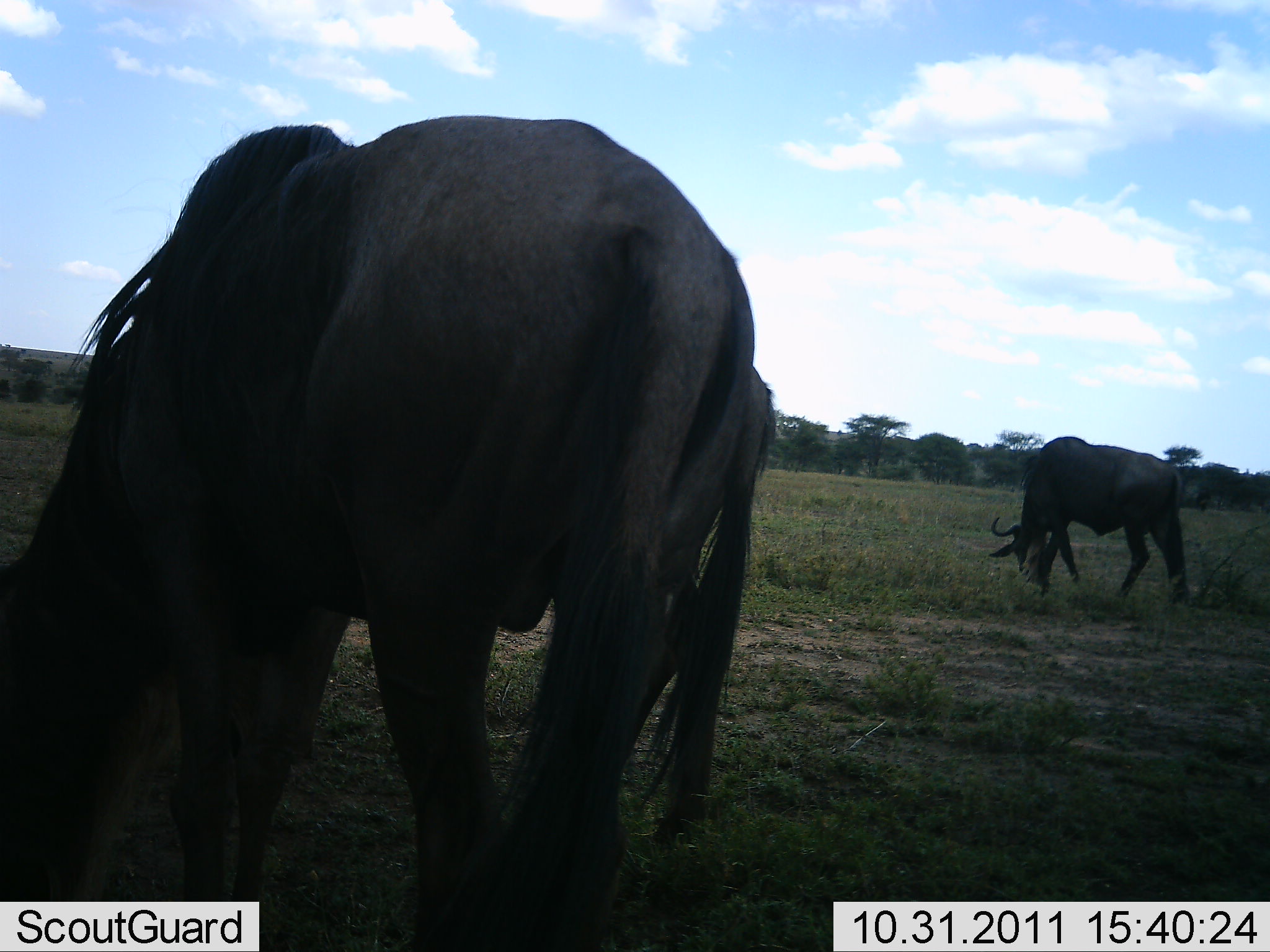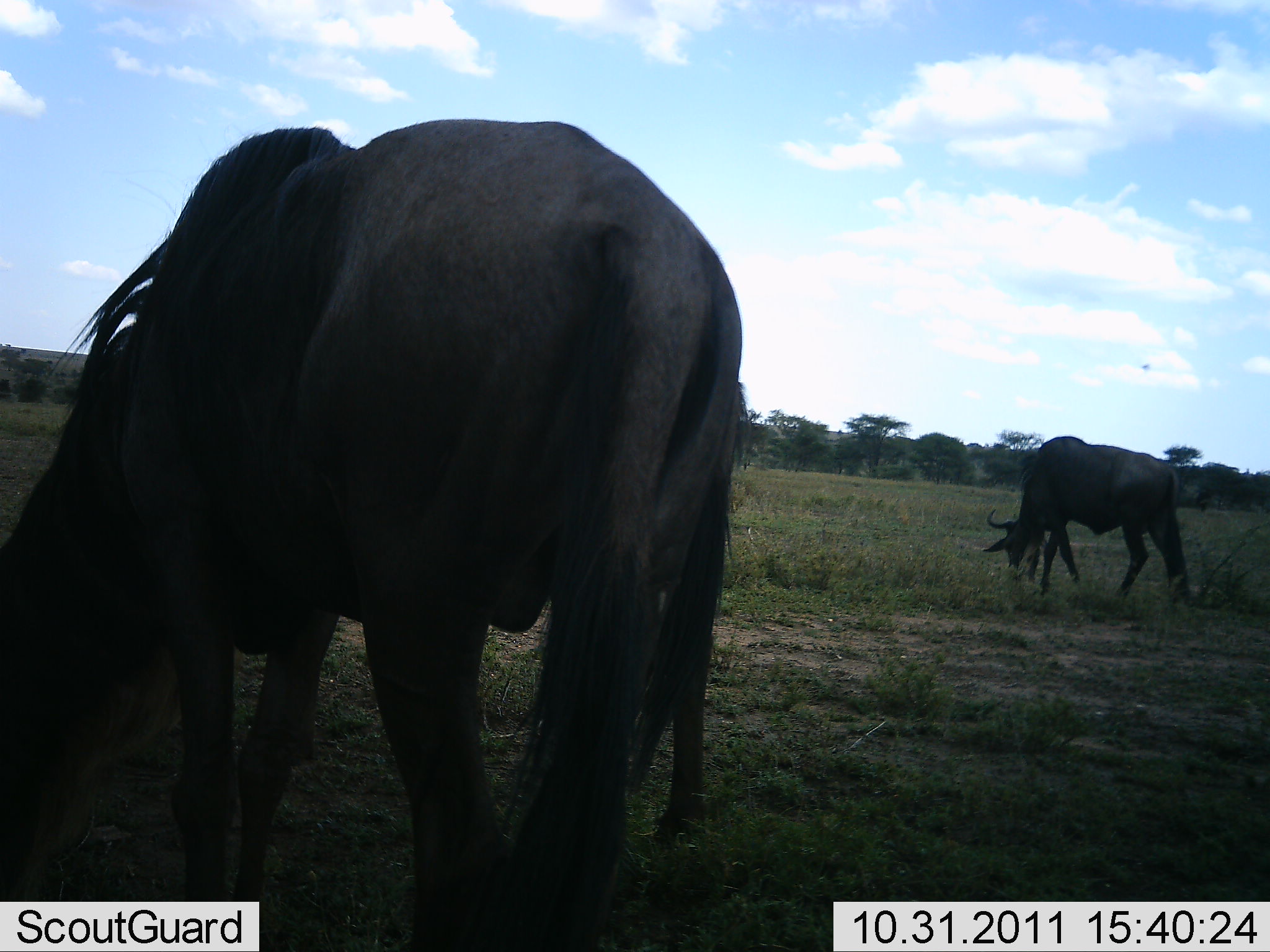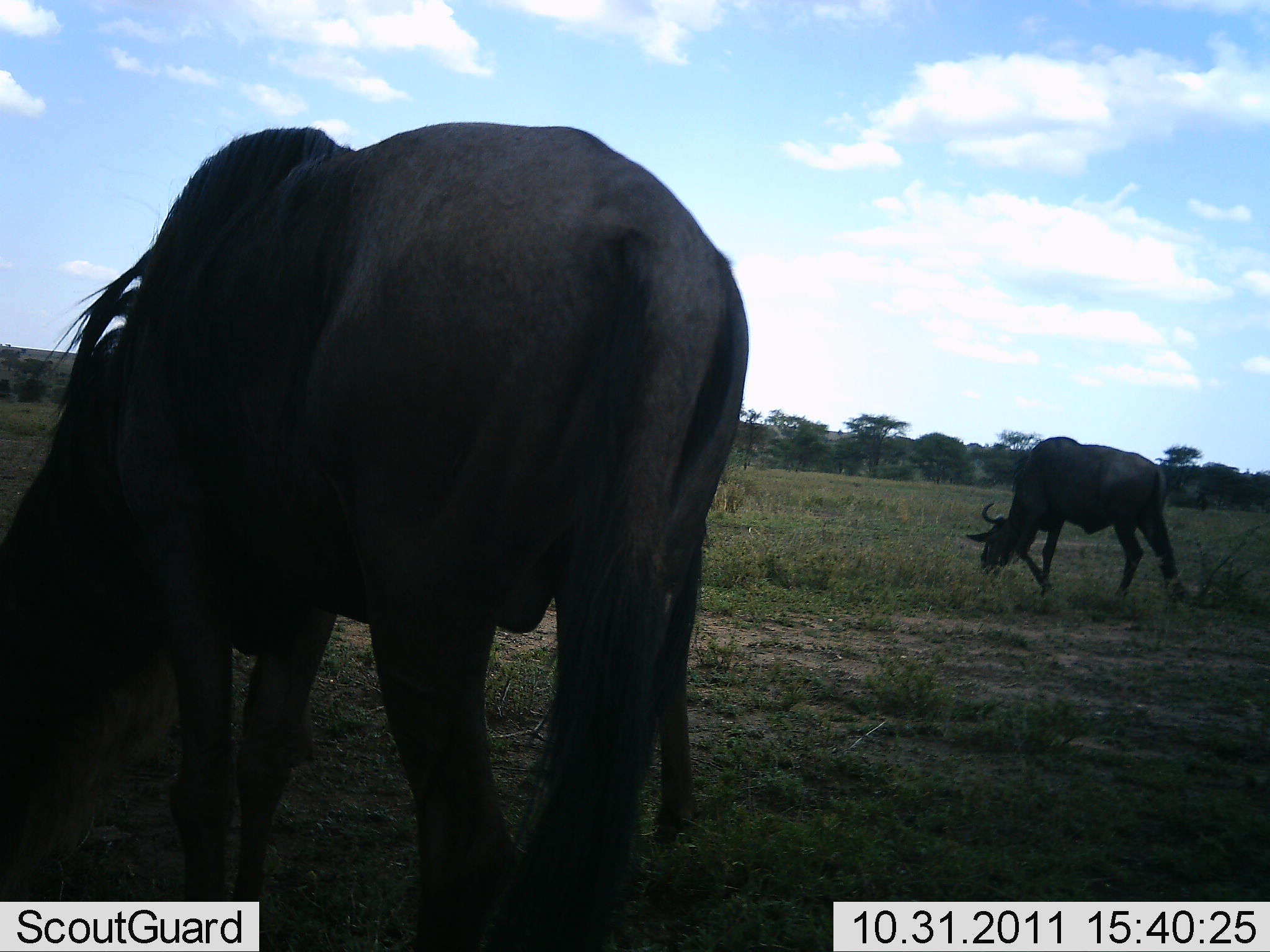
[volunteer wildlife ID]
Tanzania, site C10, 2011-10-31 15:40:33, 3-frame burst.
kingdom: Animalia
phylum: Chordata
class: Mammalia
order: Artiodactyla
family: Bovidae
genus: Connochaetes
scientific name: Connochaetes taurinus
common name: blue wildebeest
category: wildebeest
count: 2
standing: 0%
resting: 0%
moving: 0%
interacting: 0%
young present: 0%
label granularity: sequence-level